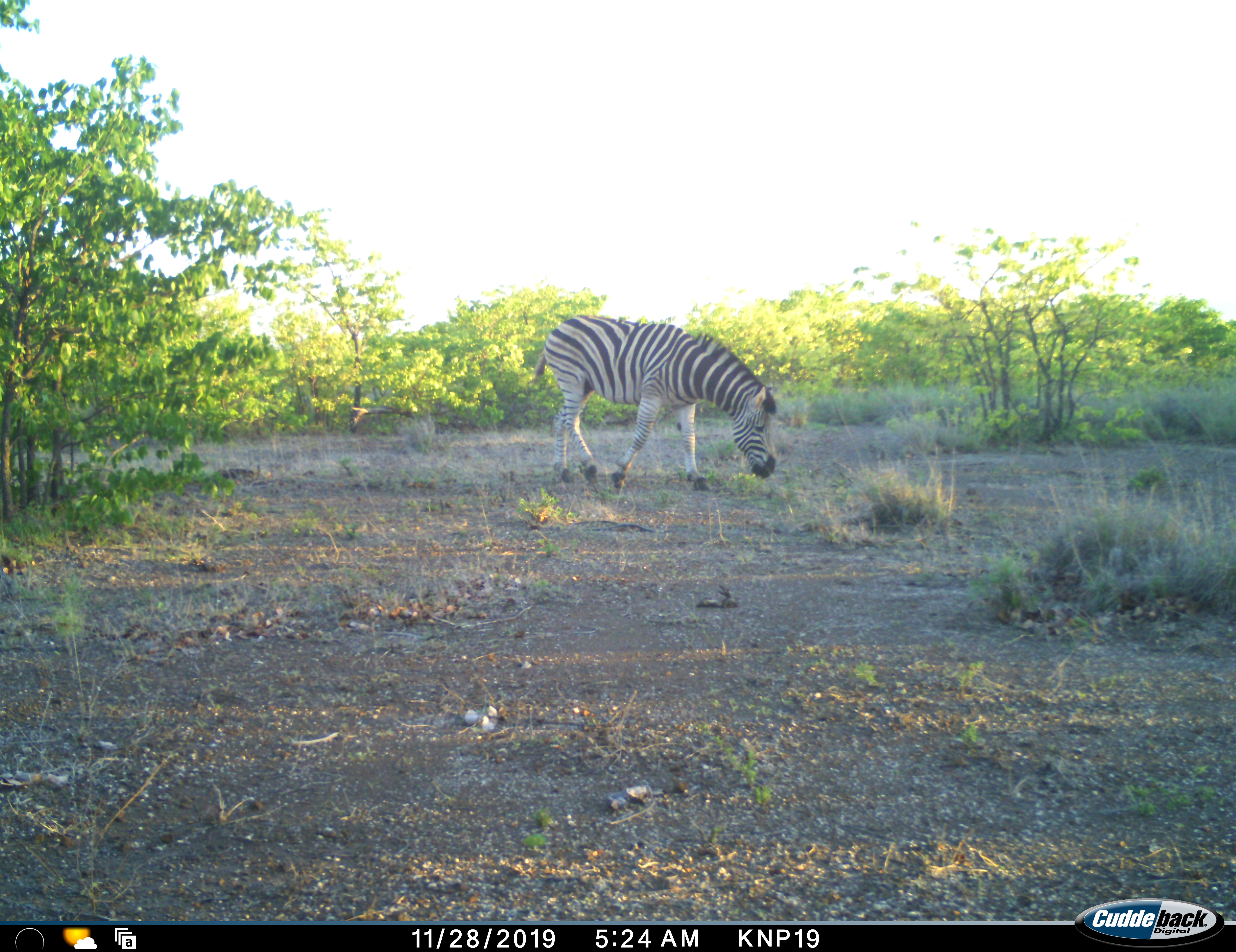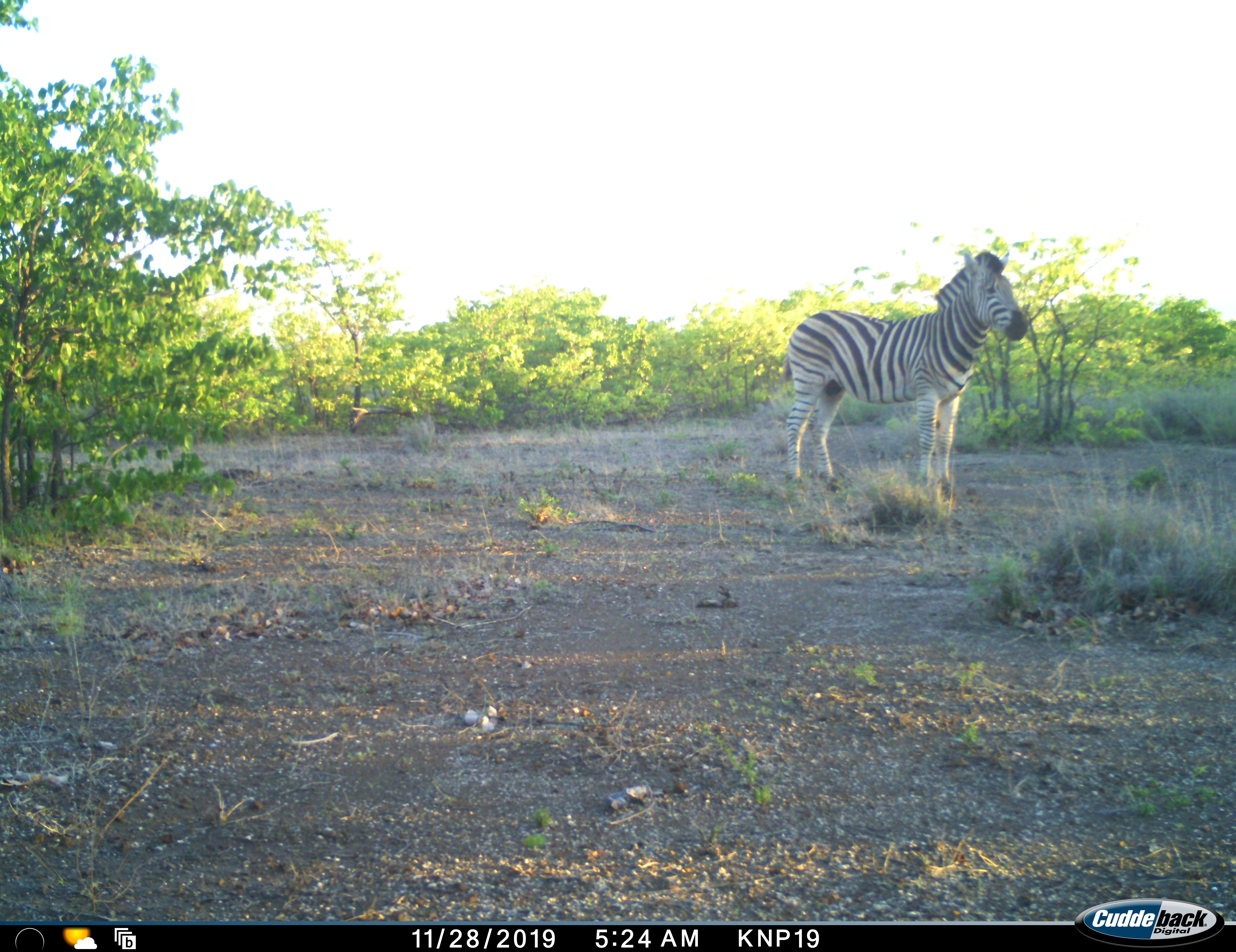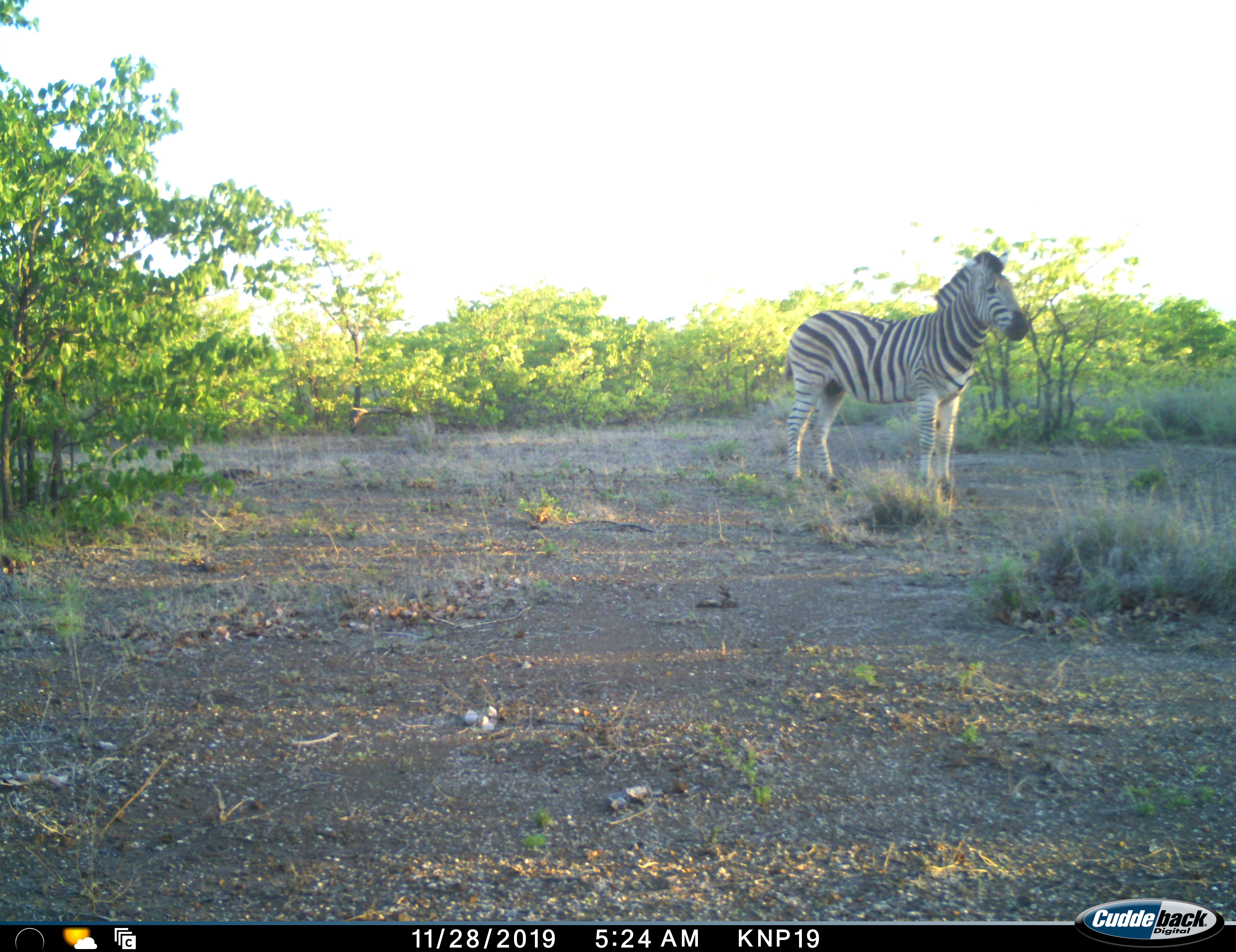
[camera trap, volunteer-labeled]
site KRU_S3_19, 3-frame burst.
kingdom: Animalia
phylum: Chordata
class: Mammalia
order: Perissodactyla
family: Equidae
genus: Equus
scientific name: Equus quagga burchellii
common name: burchell's zebra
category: zebraburchells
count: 1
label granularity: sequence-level